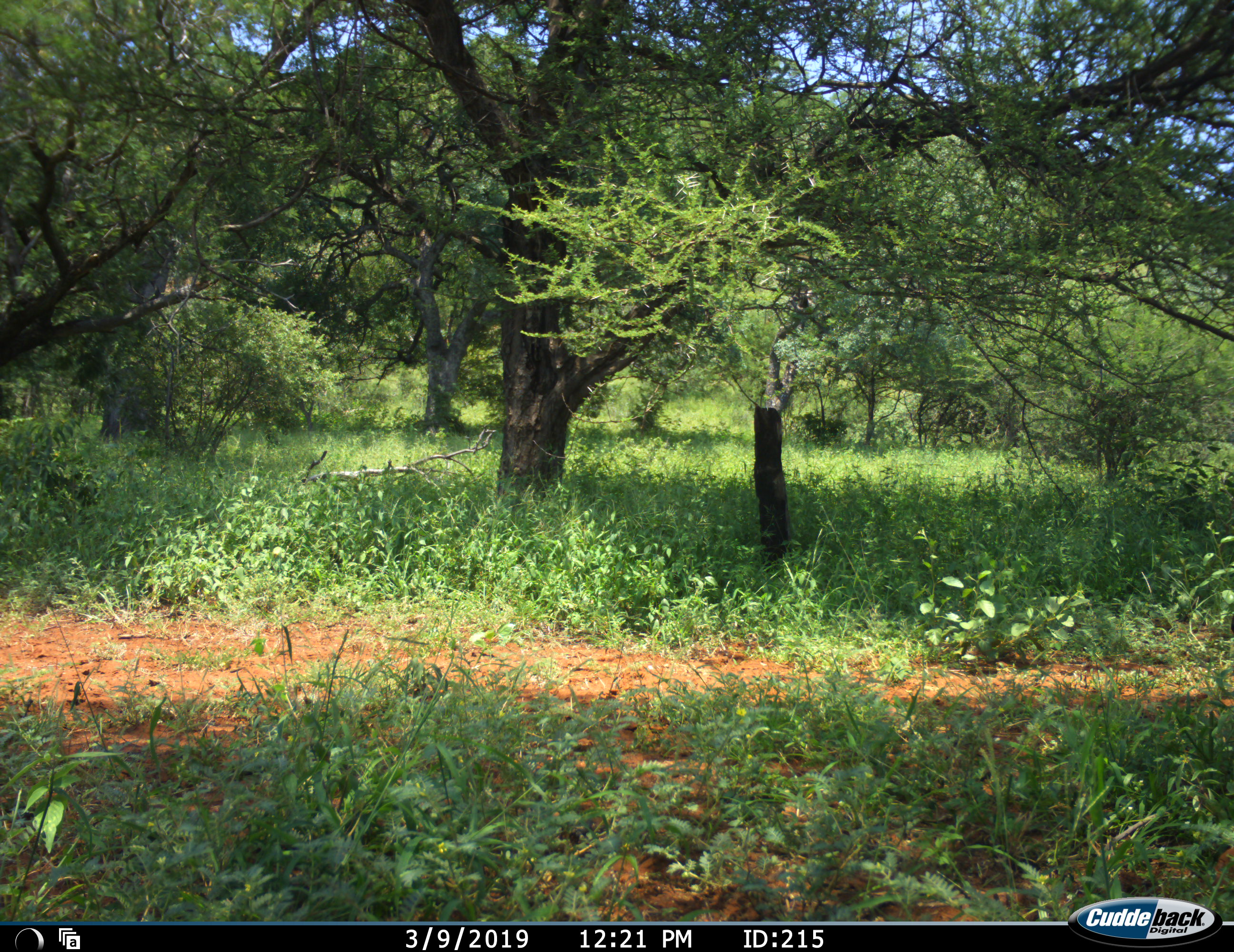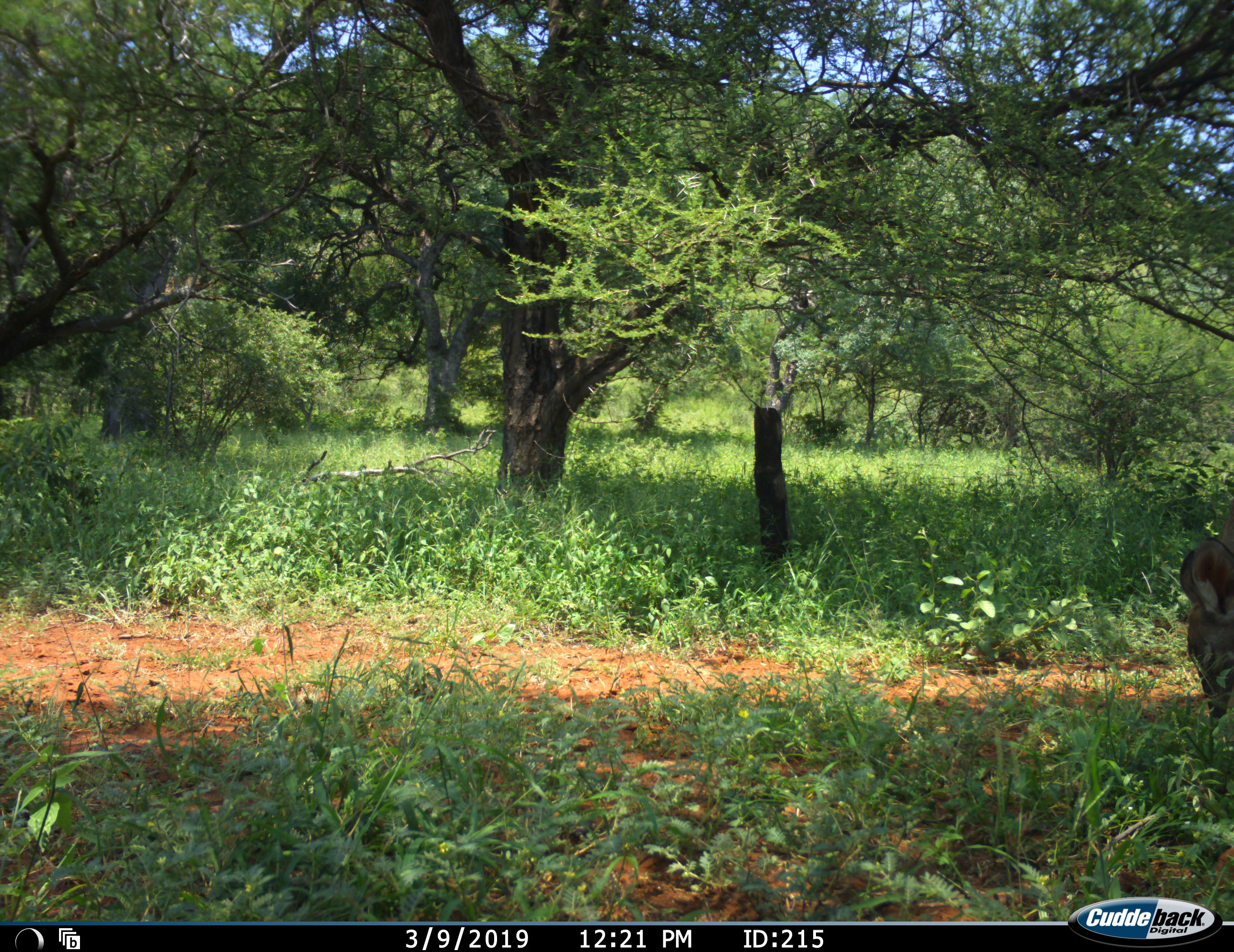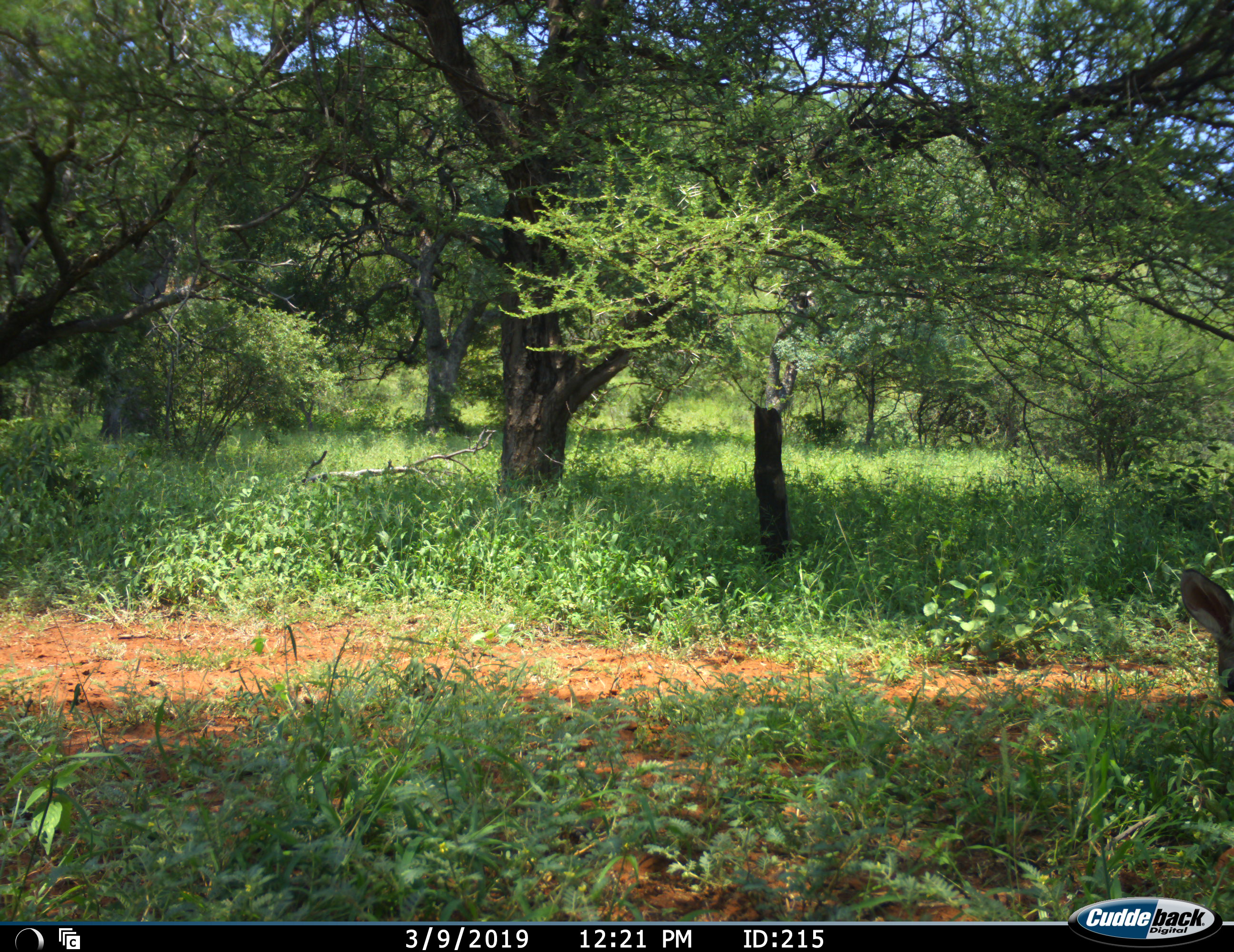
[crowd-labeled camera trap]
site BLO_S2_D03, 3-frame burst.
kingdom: Animalia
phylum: Chordata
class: Mammalia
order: Artiodactyla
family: Bovidae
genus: Aepyceros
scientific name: Aepyceros melampus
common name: impala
Impala (Aepyceros melampus), count 1. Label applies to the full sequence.